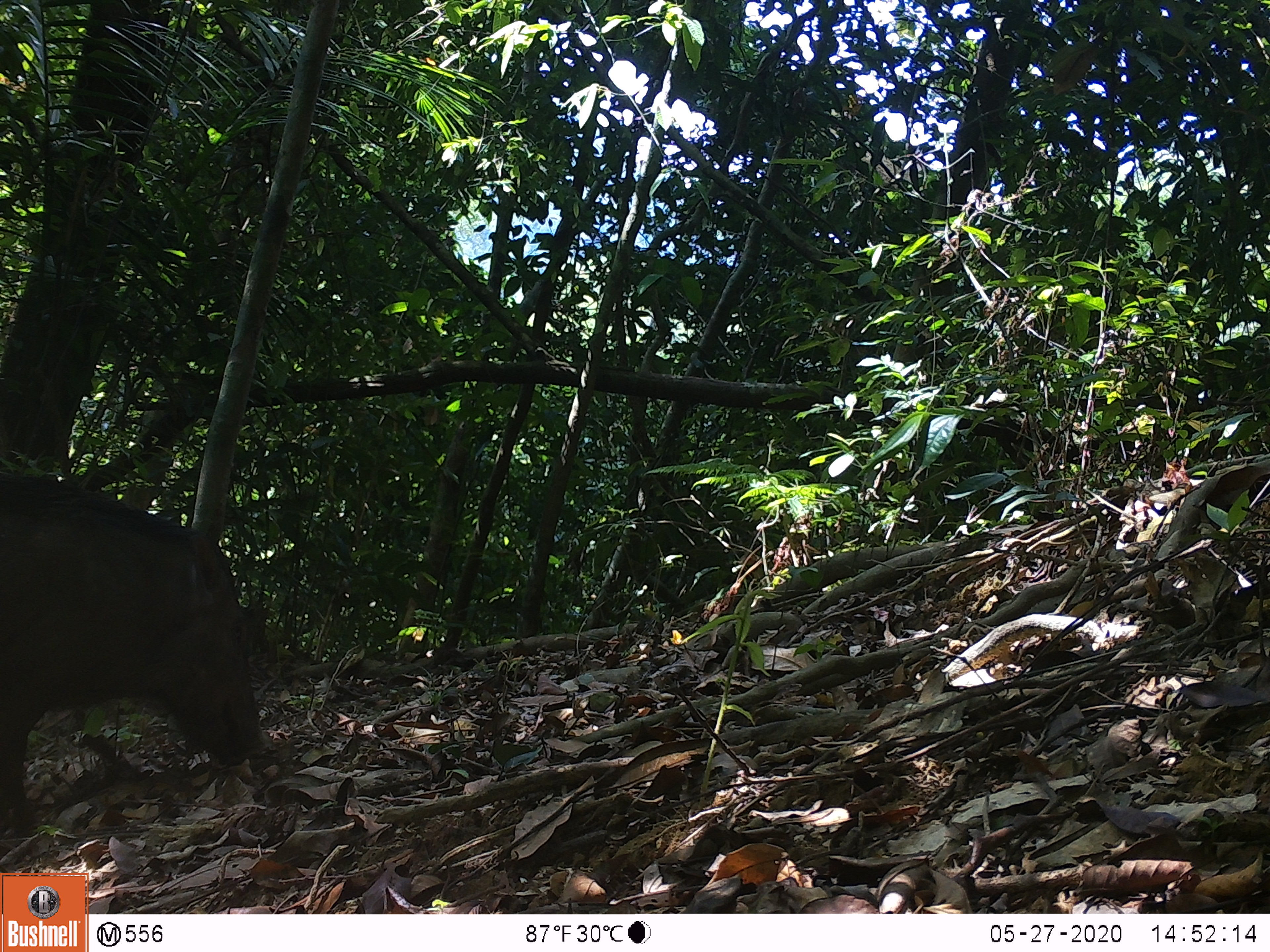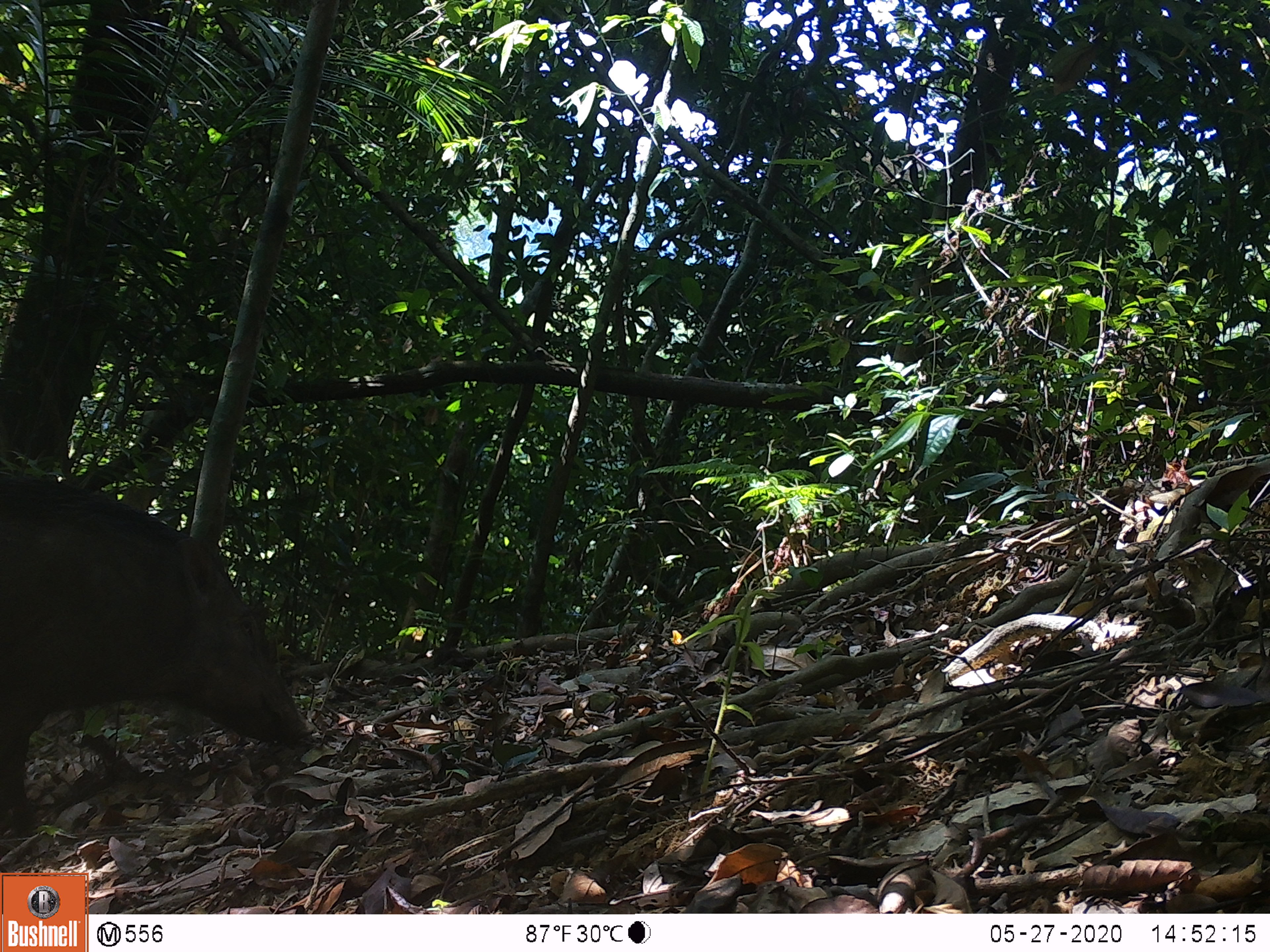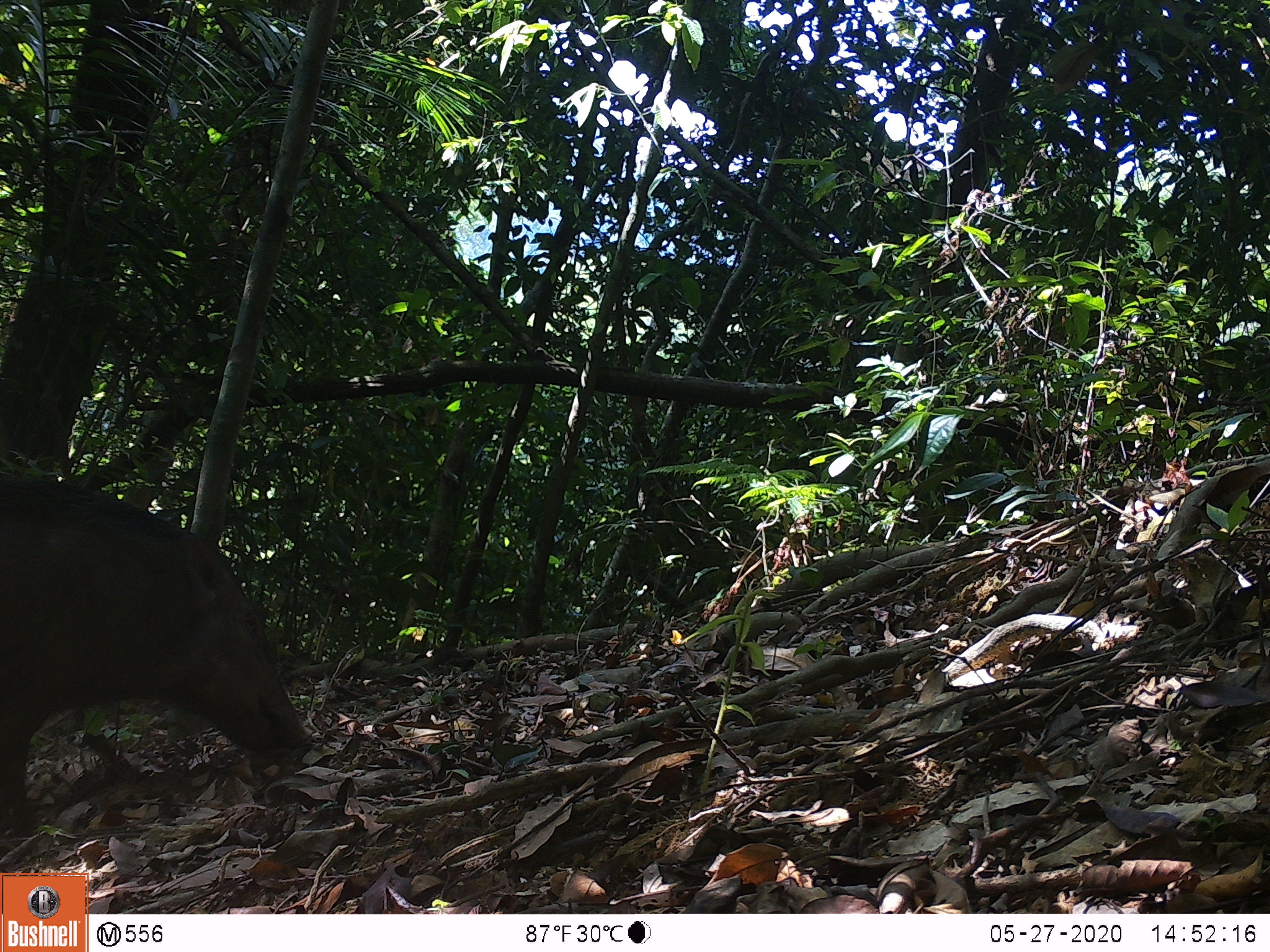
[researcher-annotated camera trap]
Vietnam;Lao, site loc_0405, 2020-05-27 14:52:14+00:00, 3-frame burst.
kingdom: Animalia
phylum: Chordata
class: Mammalia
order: Artiodactyla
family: Suidae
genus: Sus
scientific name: Sus scrofa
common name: eurasian wild pig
Eurasian wild pig (Sus scrofa). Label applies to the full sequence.